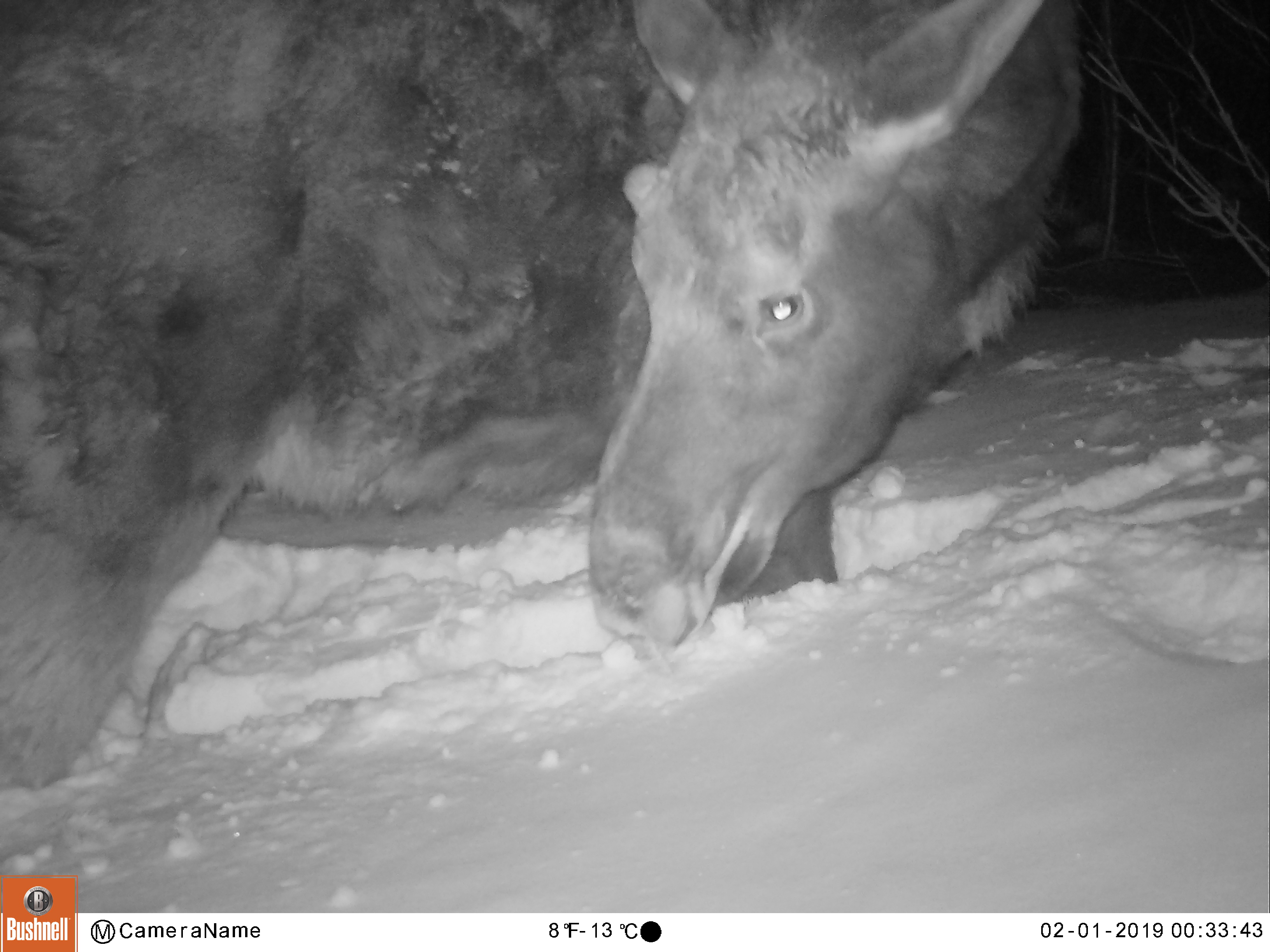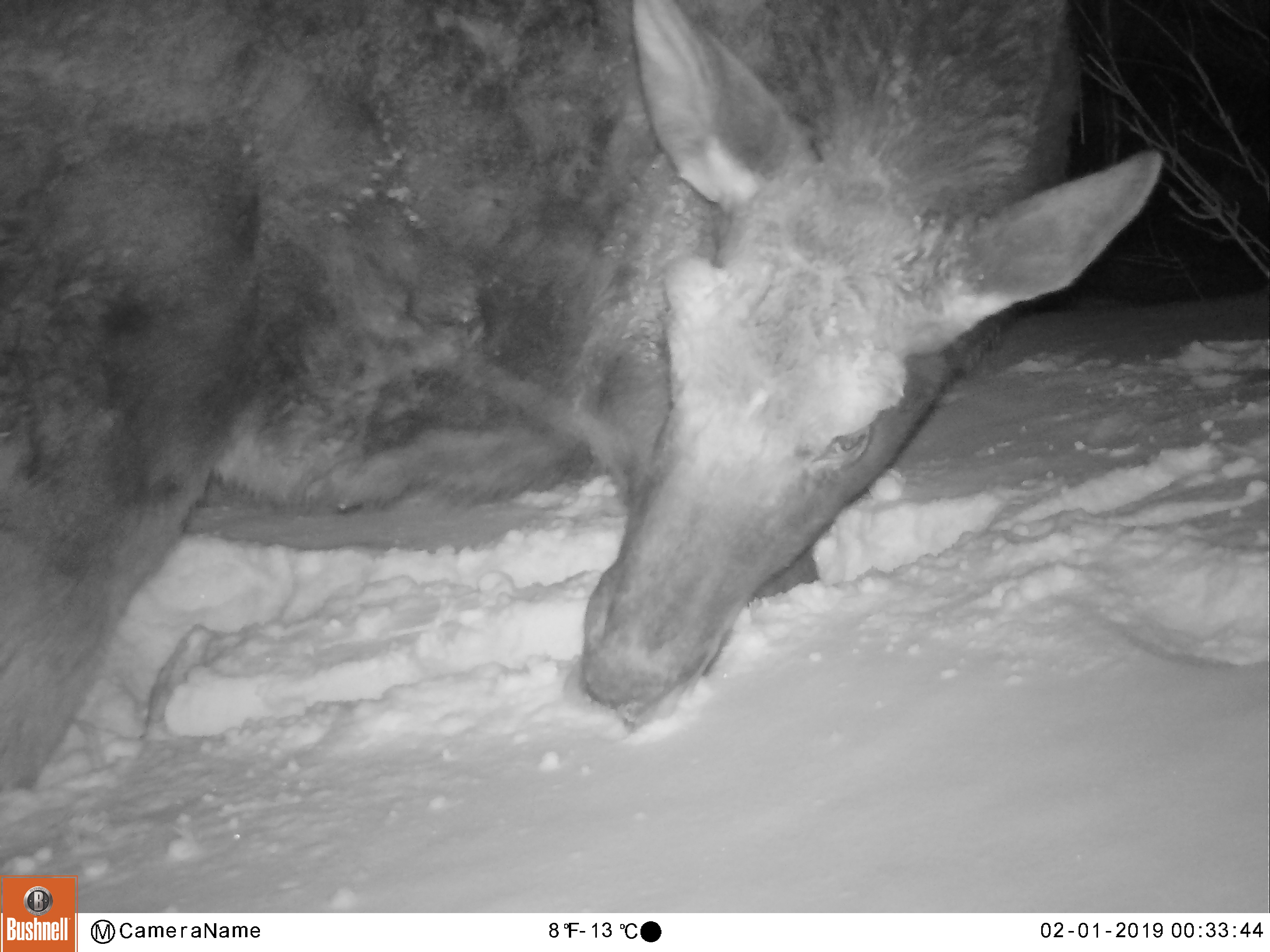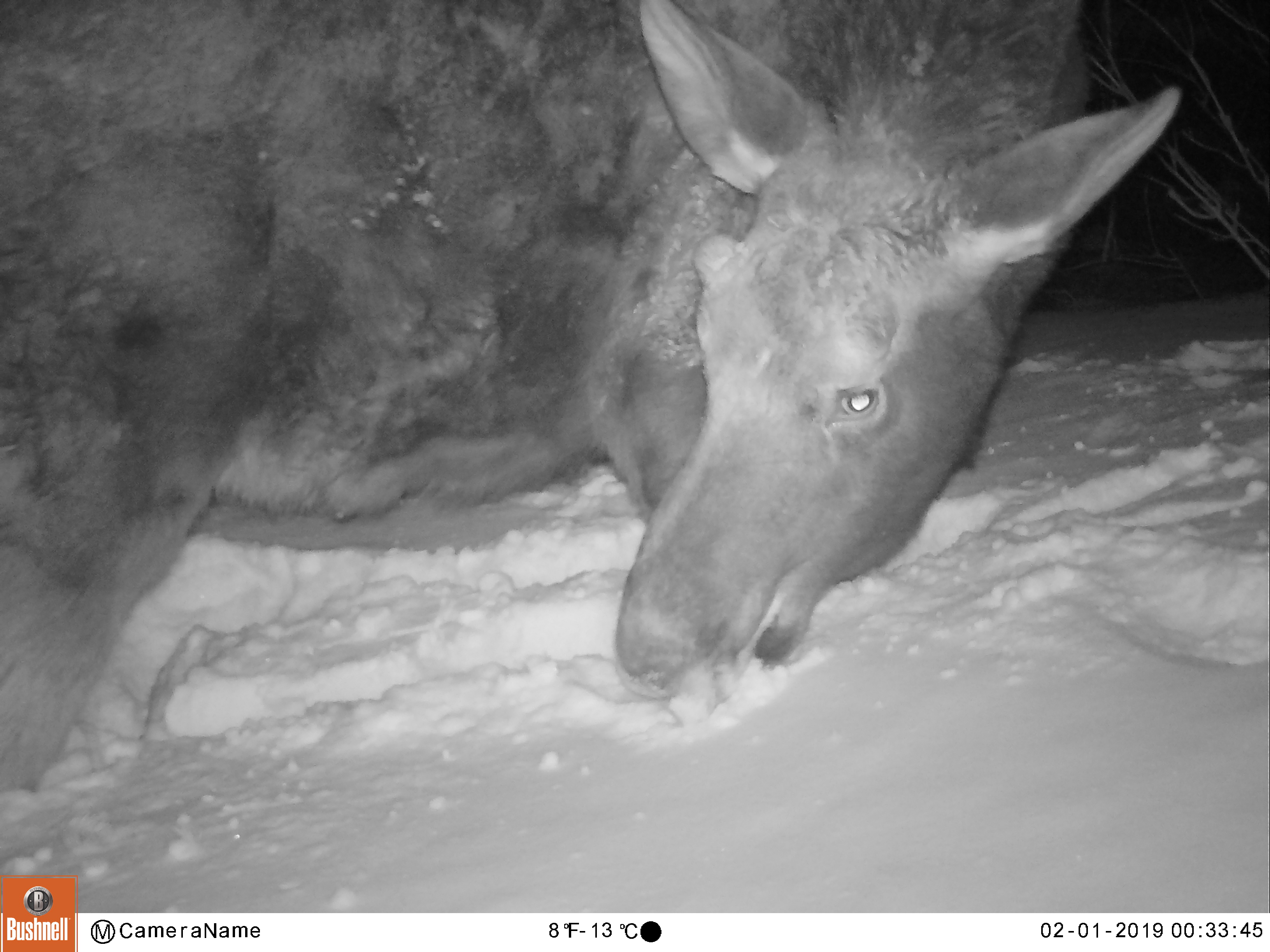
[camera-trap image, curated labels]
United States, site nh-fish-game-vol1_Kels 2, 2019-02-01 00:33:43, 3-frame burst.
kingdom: Animalia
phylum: Chordata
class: Mammalia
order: Artiodactyla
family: Cervidae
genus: Alces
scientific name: Alces alces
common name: moose